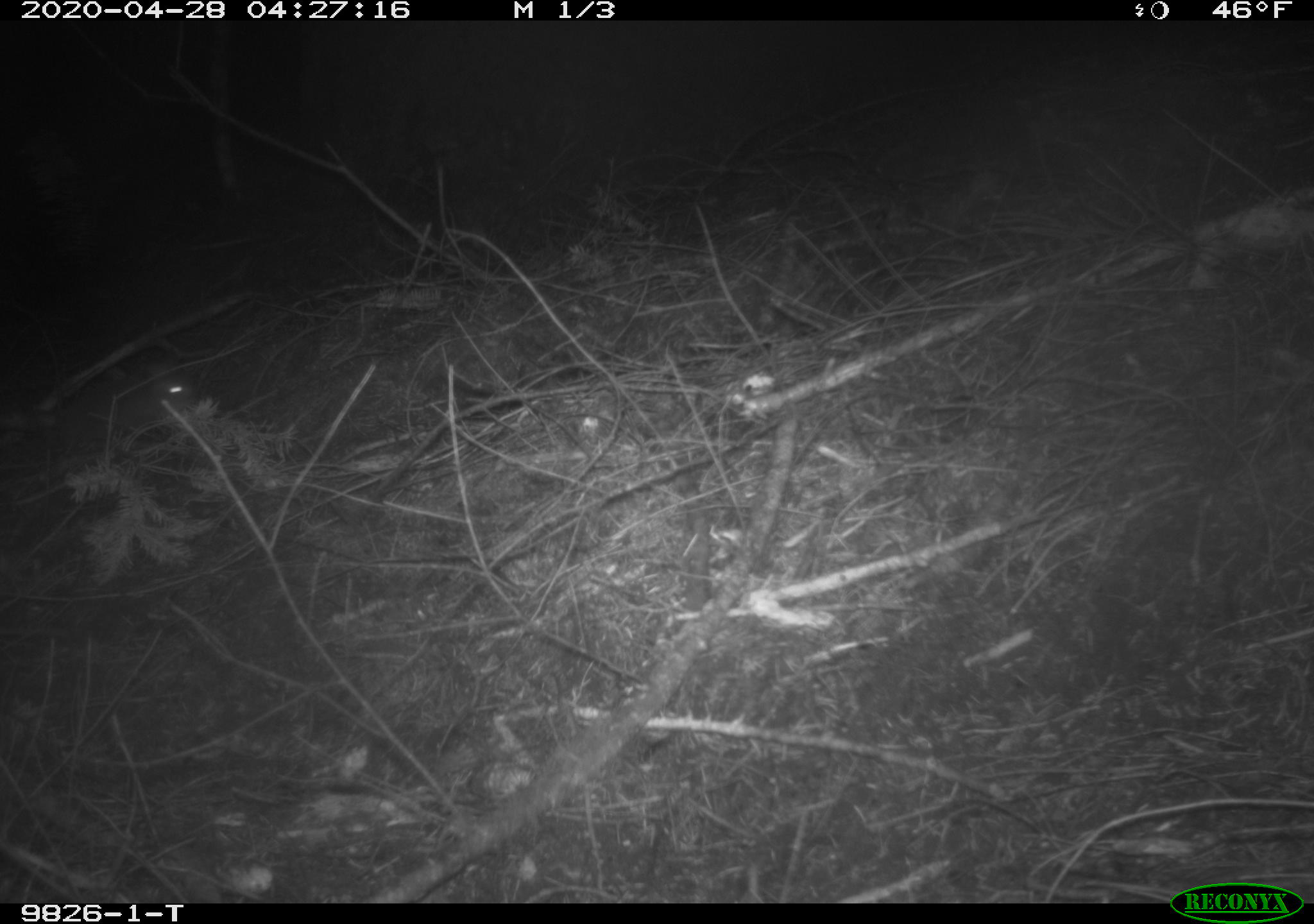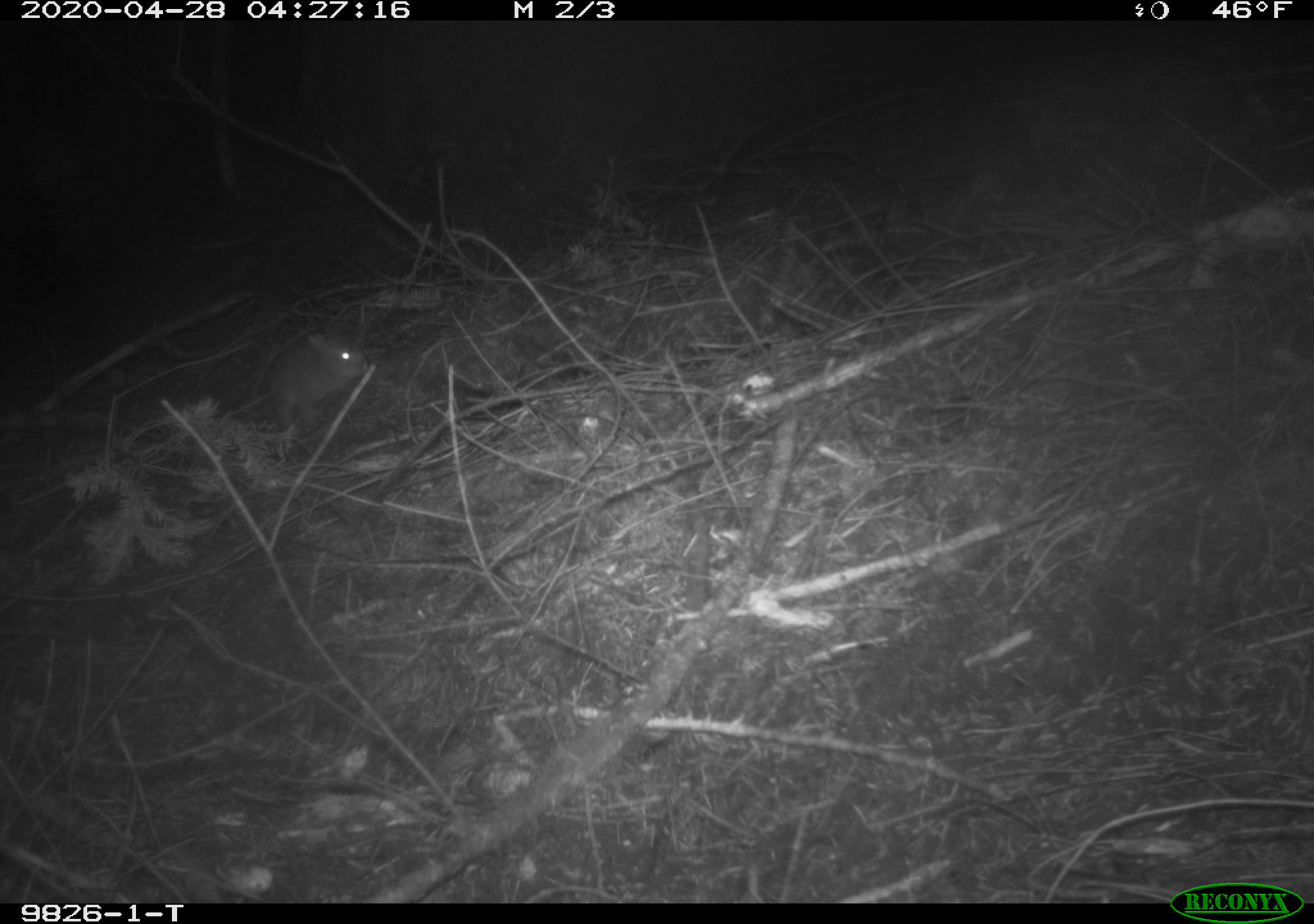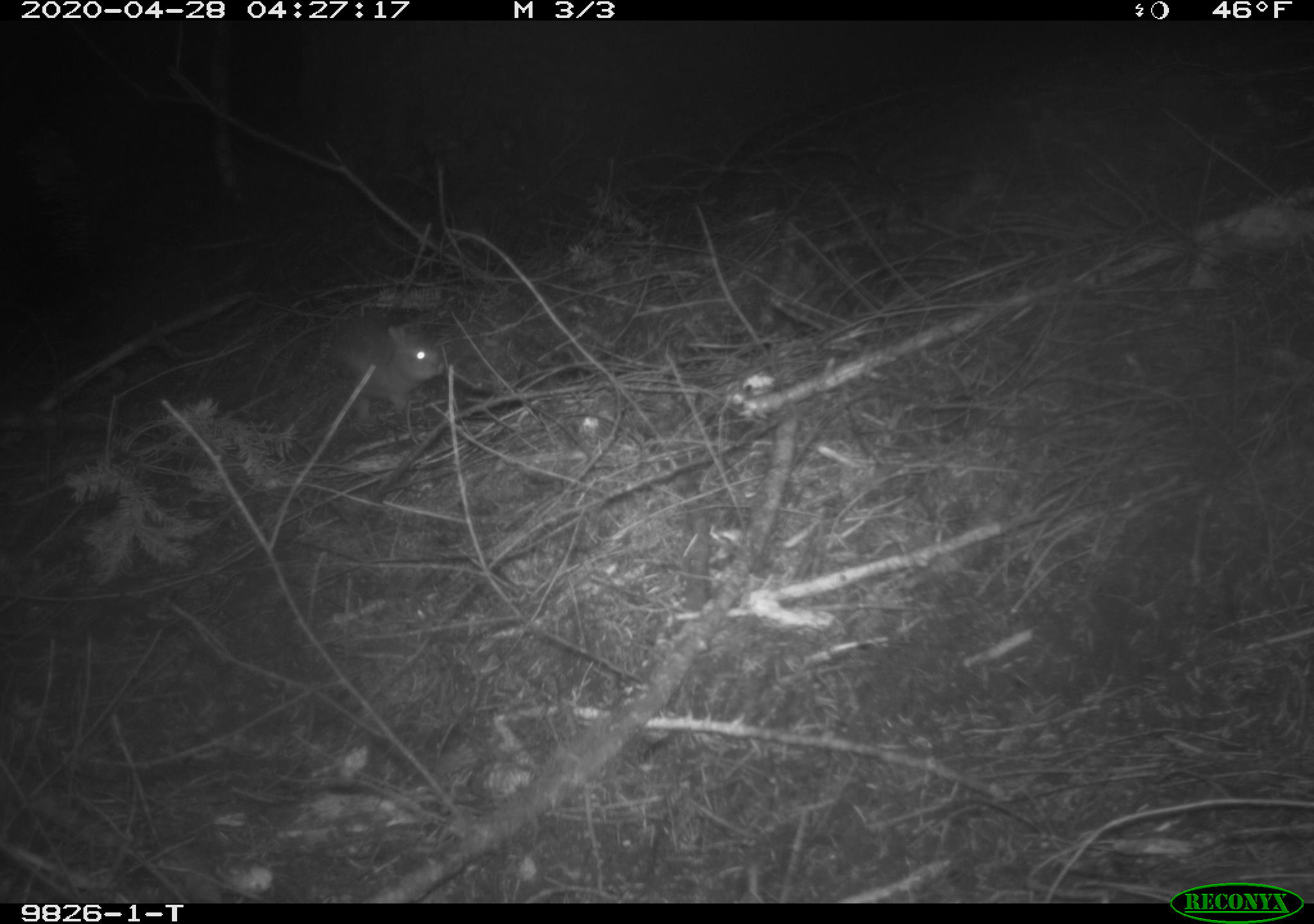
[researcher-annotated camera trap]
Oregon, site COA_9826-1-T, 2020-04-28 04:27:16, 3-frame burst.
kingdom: Animalia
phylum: Chordata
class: Mammalia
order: Lagomorpha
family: Leporidae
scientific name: Leporidae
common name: hares and rabbits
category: leporidae family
Leporidae family (hares and rabbits) (Leporidae).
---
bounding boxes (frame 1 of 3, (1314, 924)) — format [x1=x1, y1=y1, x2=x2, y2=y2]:
leporidae family: [x1=88, y1=370, x2=196, y2=433]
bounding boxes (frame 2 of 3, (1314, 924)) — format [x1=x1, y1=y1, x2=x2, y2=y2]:
leporidae family: [x1=275, y1=329, x2=370, y2=441]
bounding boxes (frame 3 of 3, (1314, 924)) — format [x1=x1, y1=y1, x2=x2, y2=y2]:
leporidae family: [x1=322, y1=319, x2=447, y2=412]